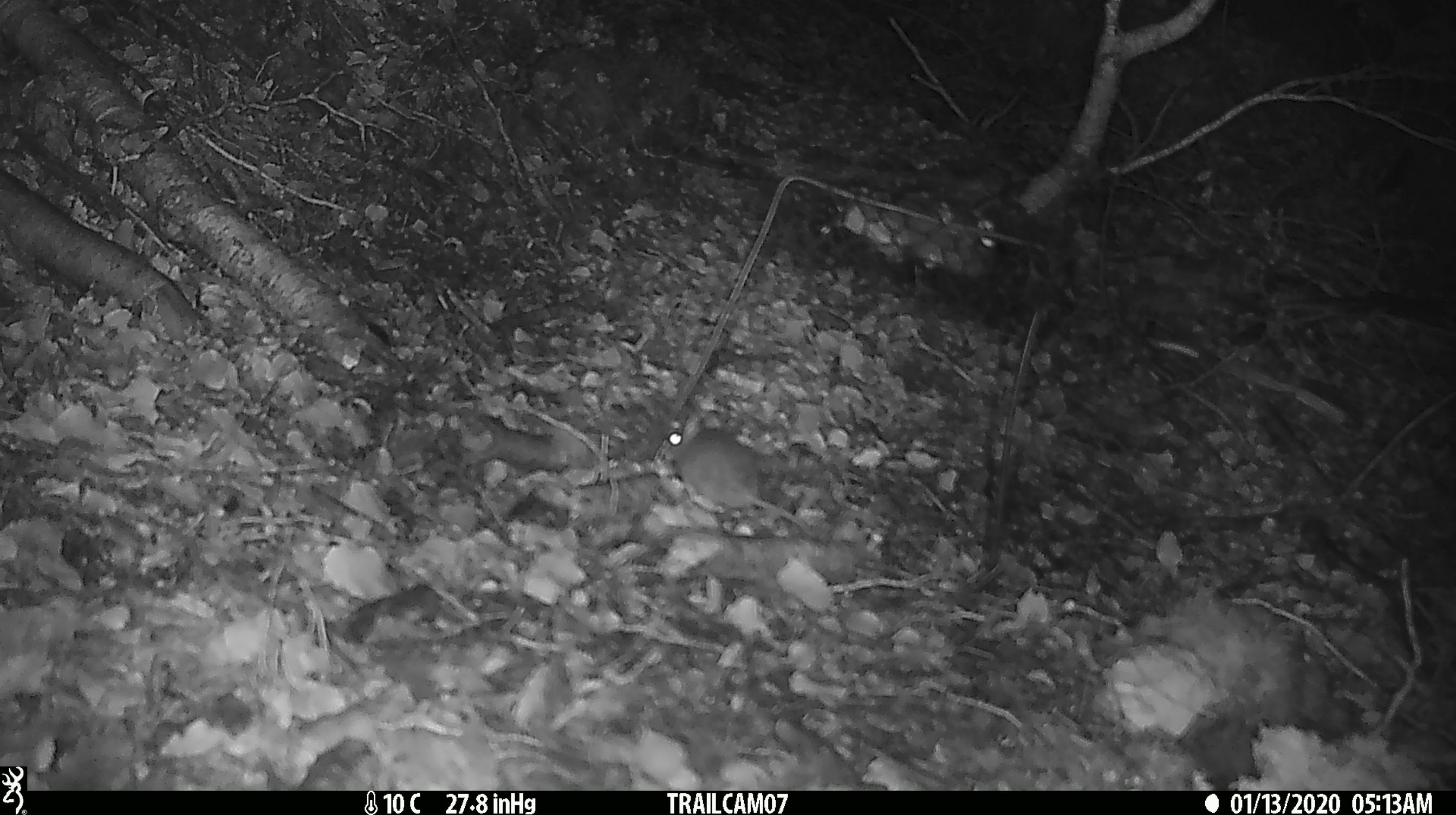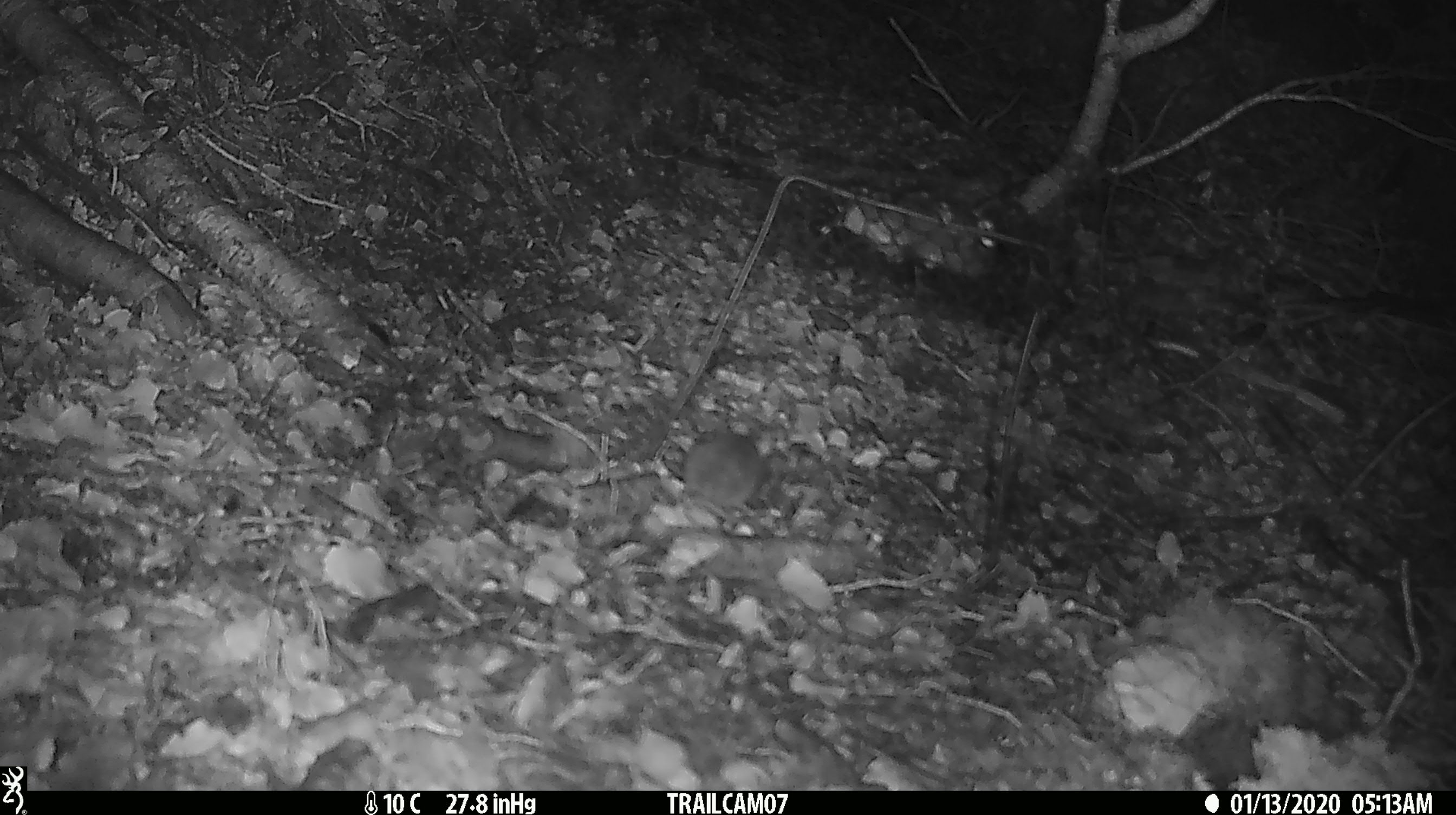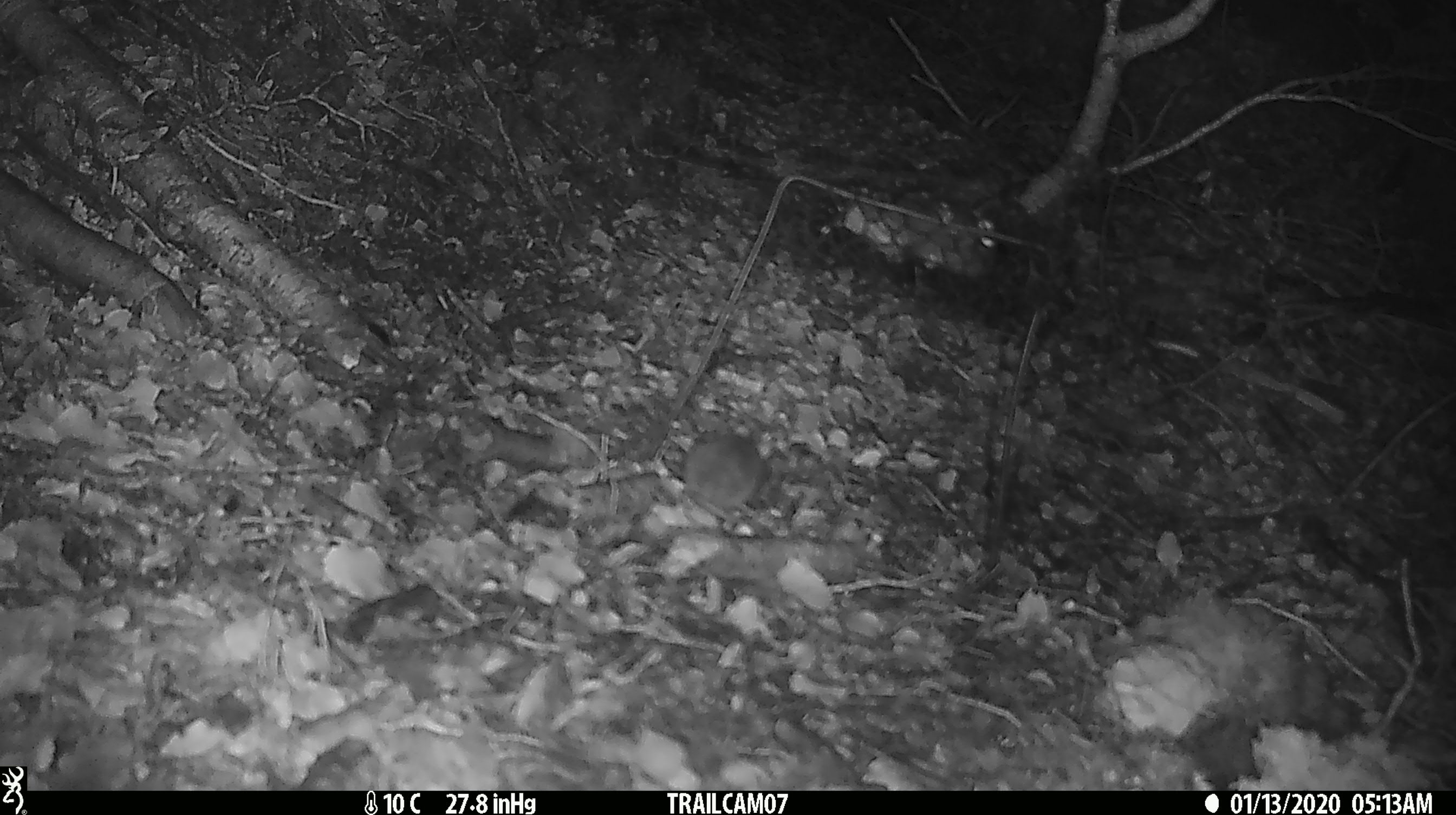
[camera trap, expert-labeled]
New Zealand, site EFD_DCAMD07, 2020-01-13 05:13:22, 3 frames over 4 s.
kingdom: Animalia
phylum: Chordata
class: Mammalia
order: Rodentia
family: Muridae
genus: Mus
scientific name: Mus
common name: mouse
Mouse (Mus).